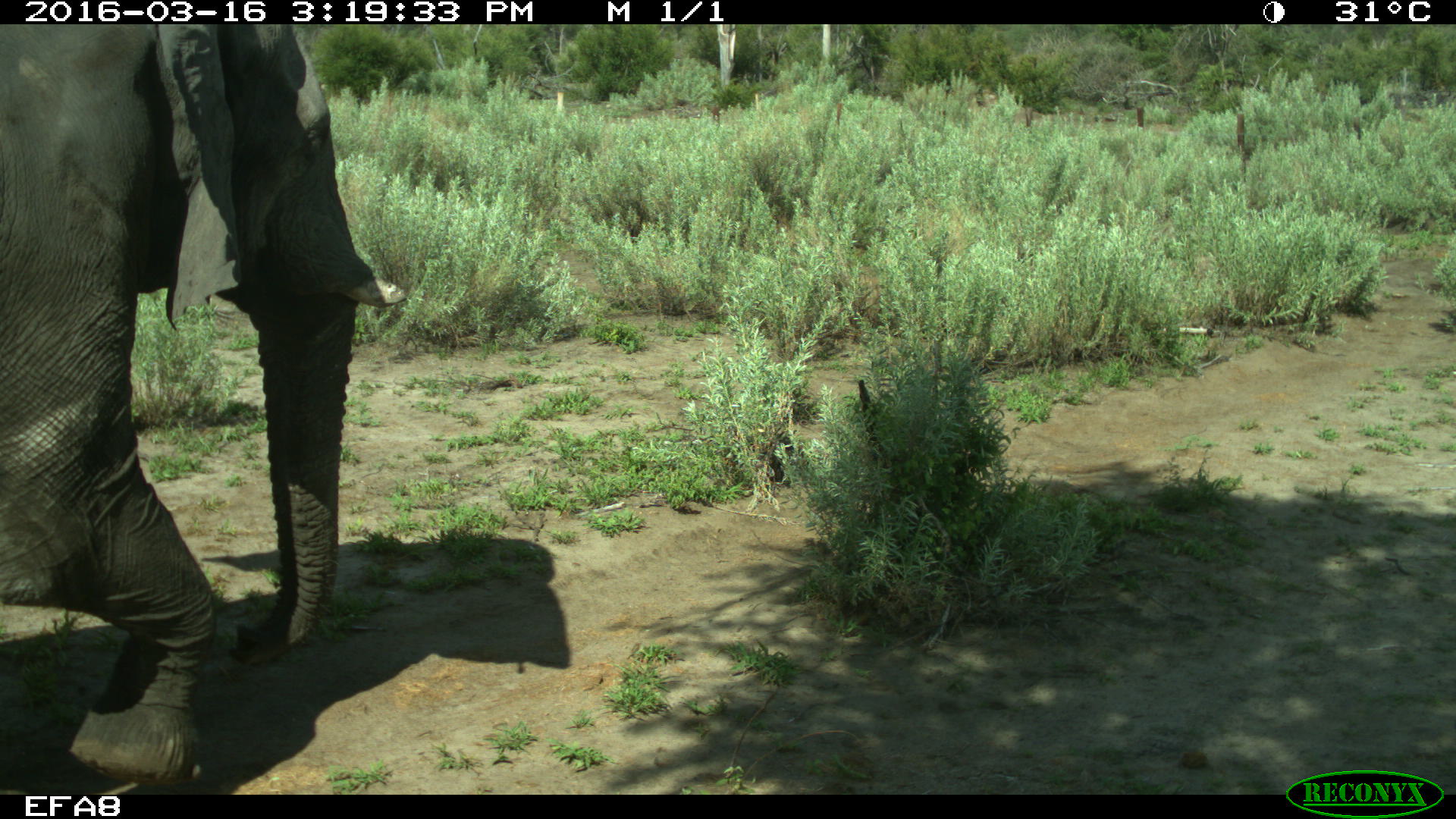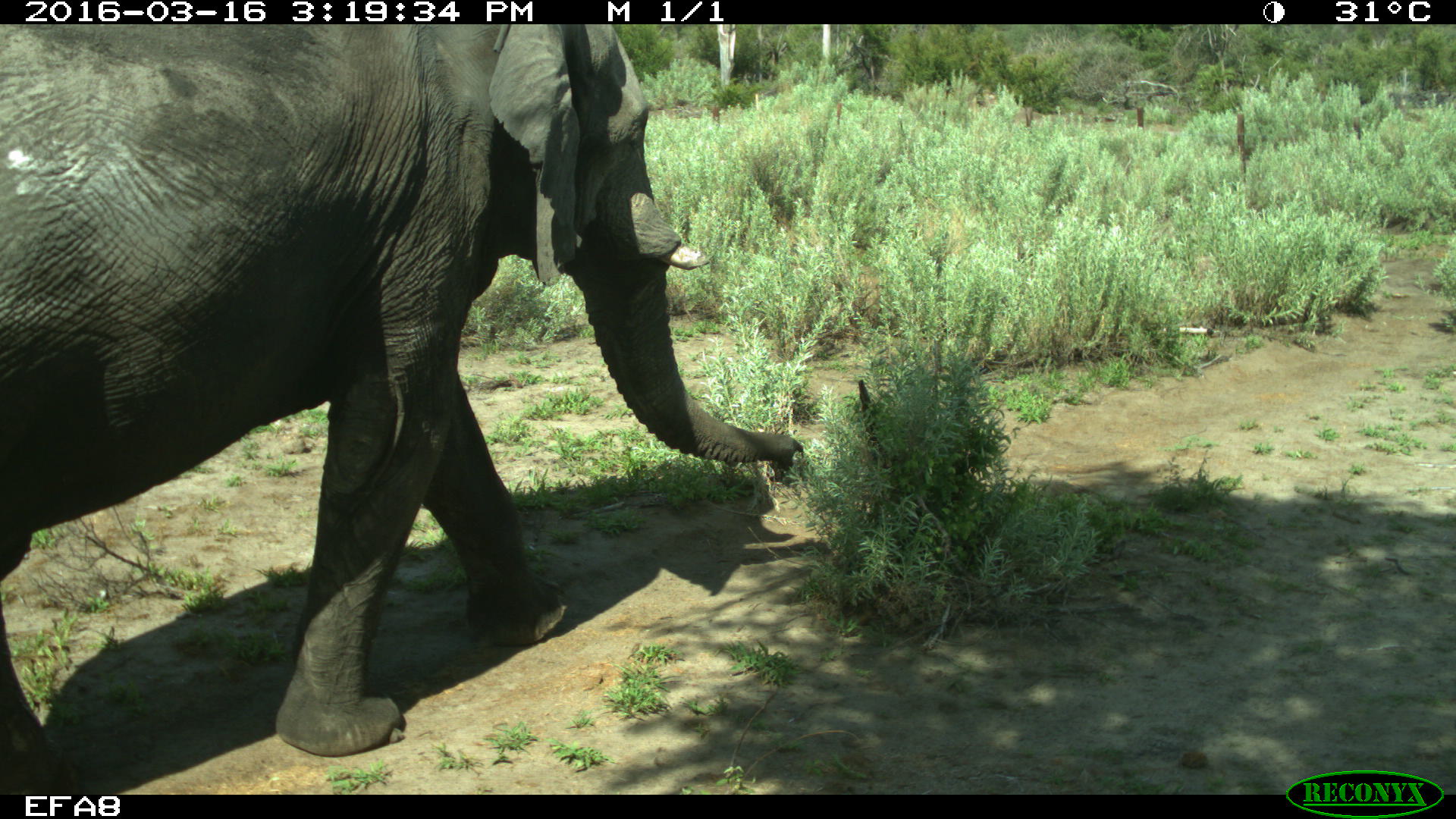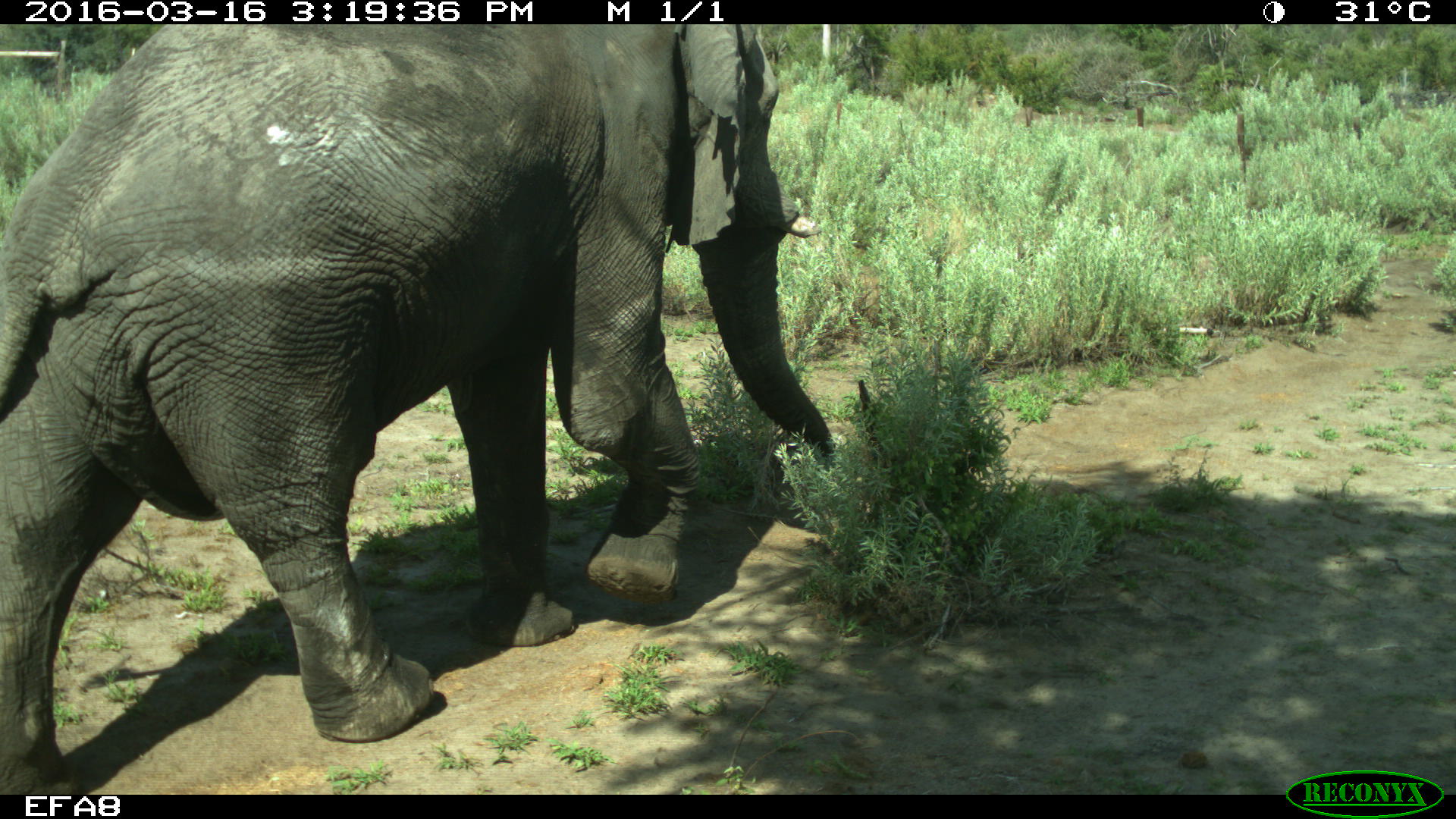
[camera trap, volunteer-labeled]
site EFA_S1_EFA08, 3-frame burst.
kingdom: Animalia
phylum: Chordata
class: Mammalia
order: Proboscidea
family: Elephantidae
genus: Loxodonta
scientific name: Loxodonta africana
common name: african bush elephant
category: elephant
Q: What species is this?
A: Elephant (african bush elephant) (Loxodonta africana).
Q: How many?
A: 1.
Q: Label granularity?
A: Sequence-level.